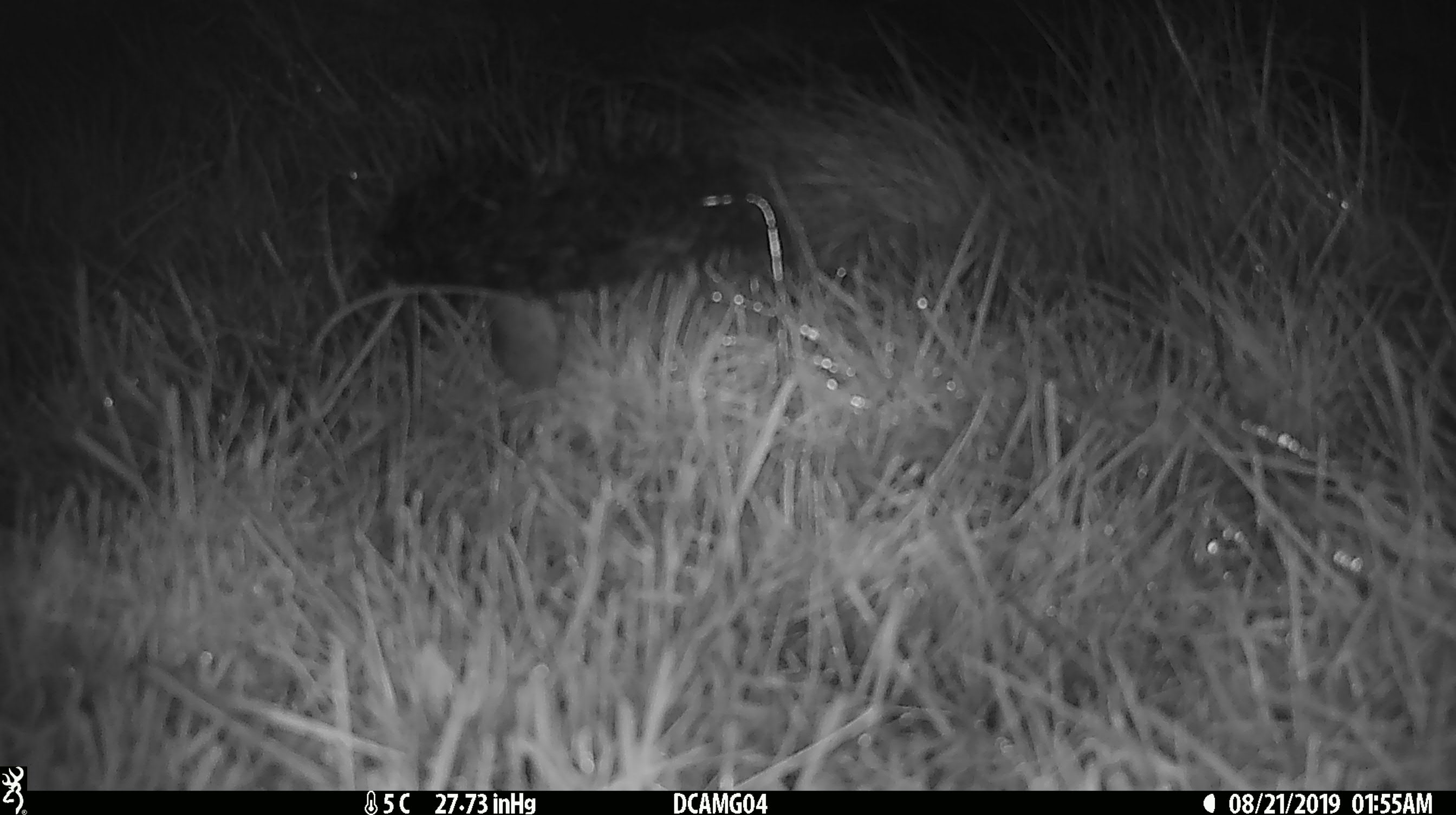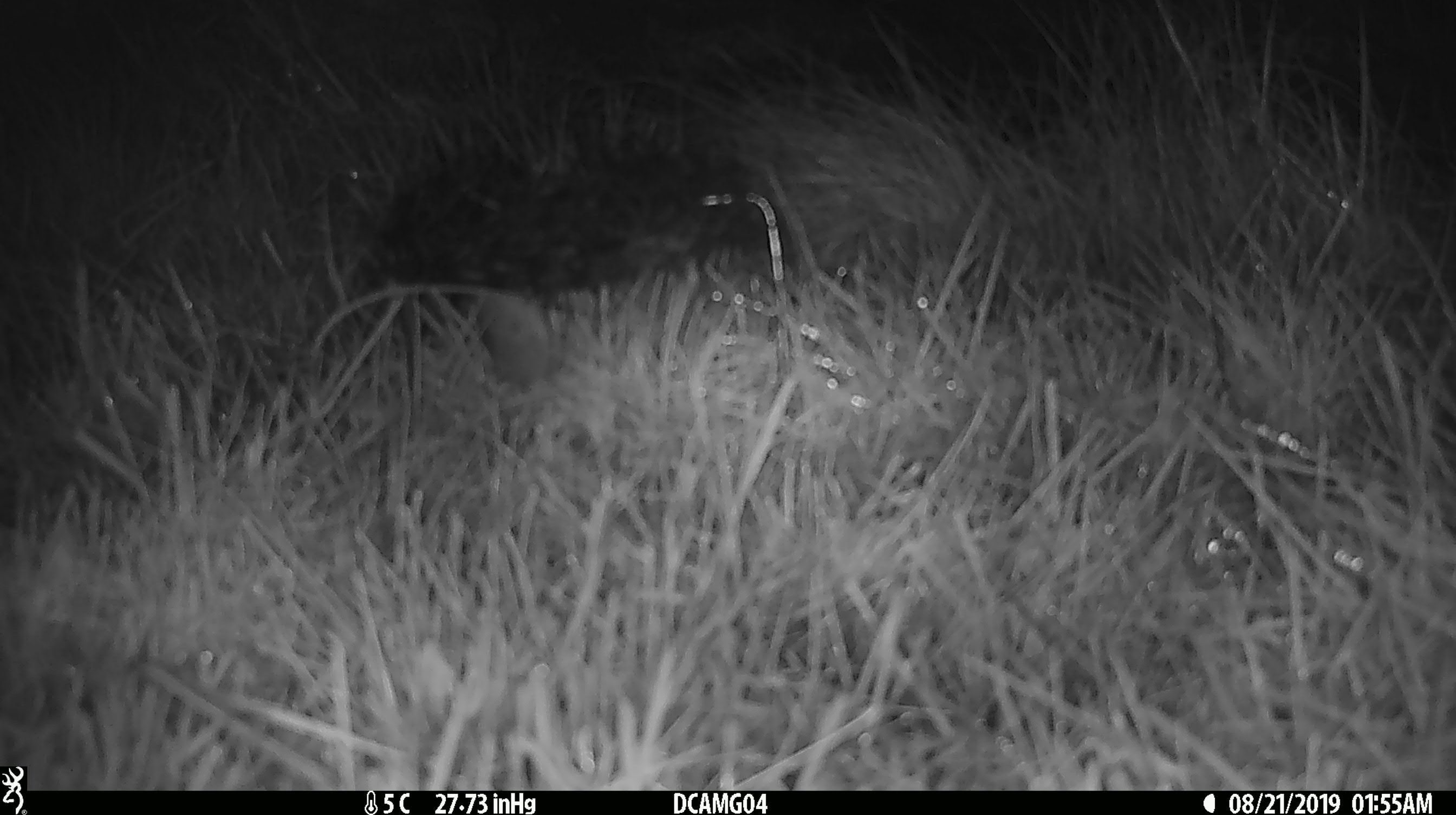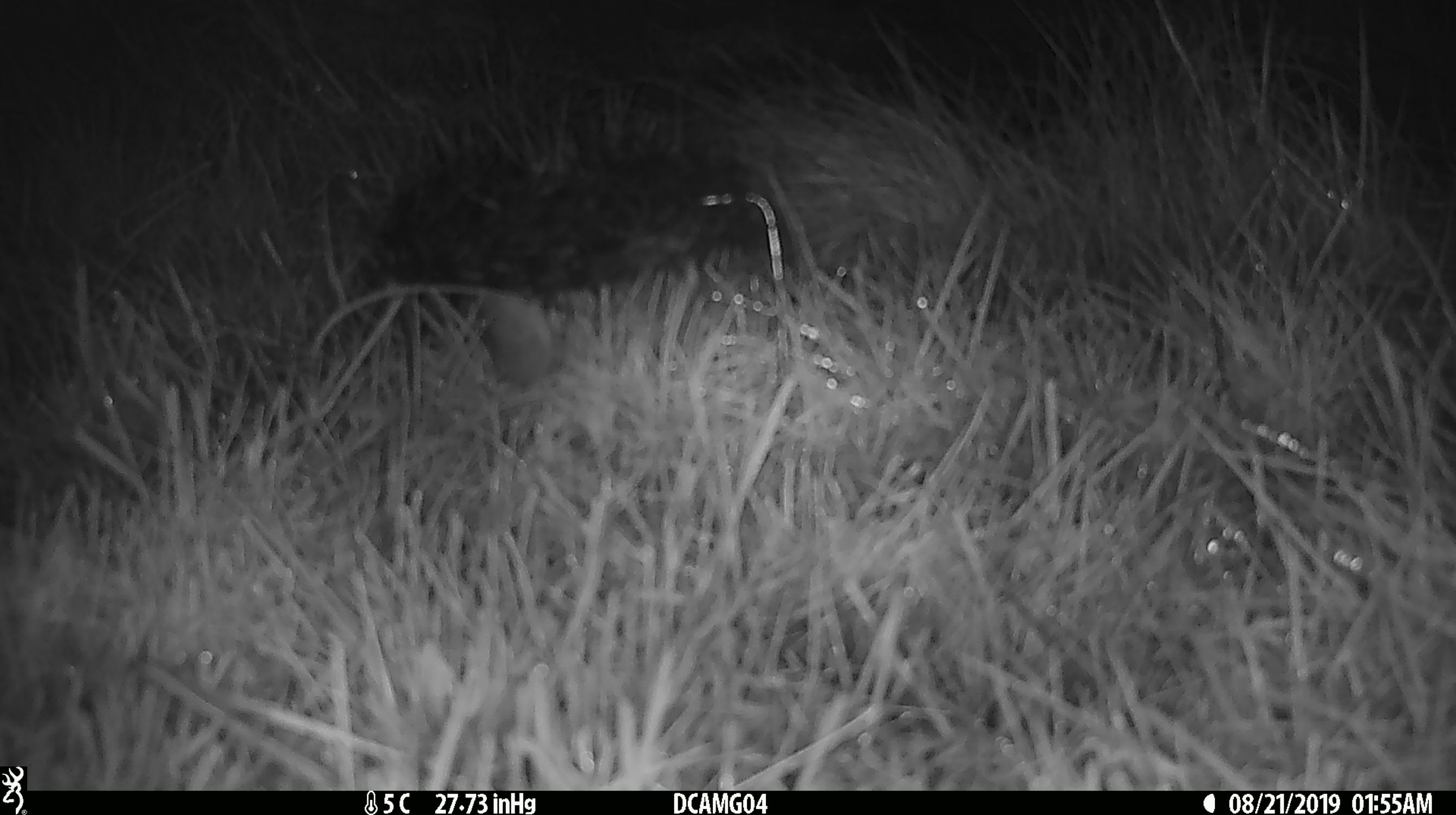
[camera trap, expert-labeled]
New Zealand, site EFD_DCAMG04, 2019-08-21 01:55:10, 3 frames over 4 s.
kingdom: Animalia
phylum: Chordata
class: Mammalia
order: Rodentia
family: Muridae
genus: Mus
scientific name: Mus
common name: mouse